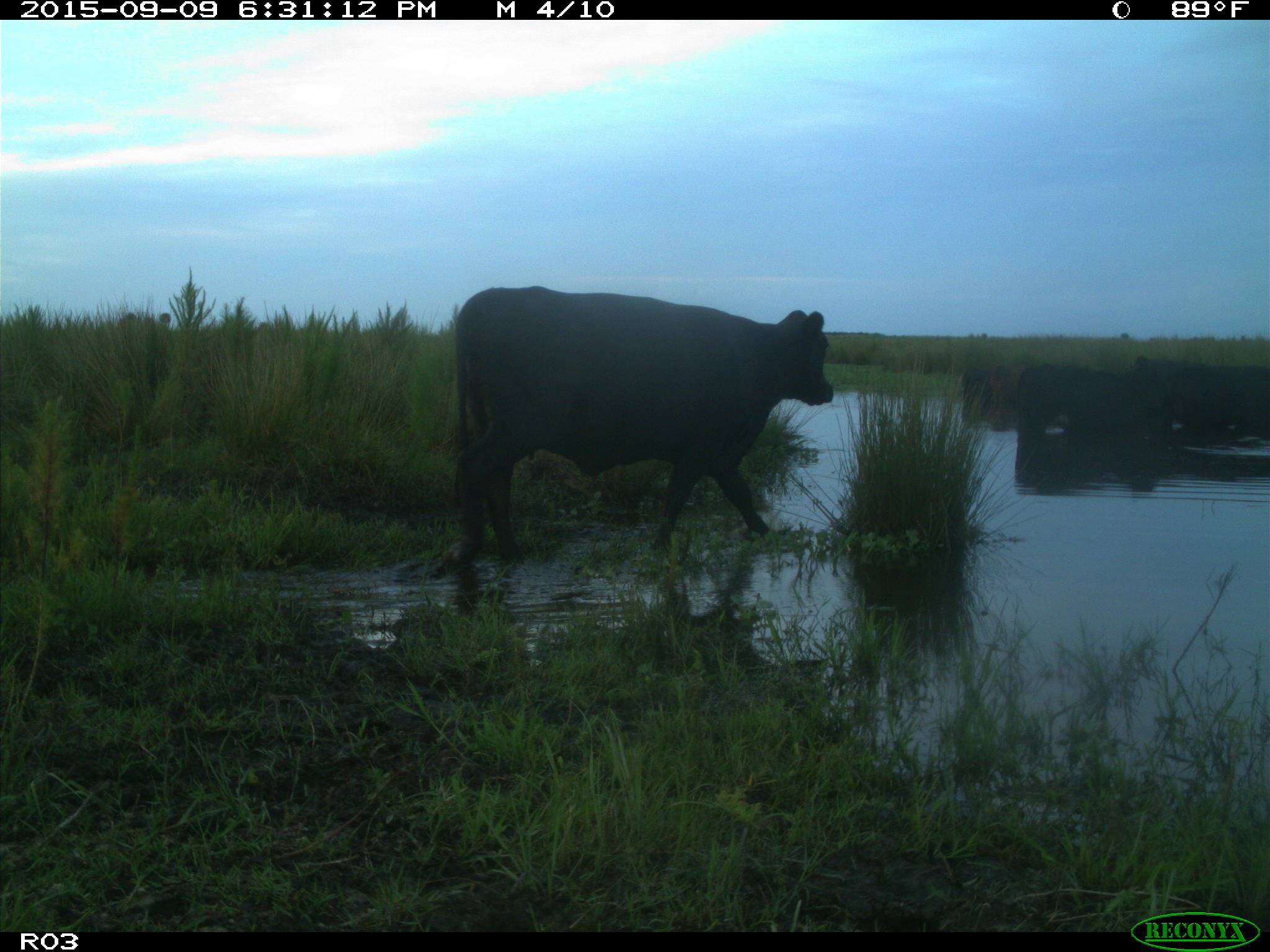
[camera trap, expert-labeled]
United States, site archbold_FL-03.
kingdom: Animalia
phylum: Chordata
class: Mammalia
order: Artiodactyla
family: Bovidae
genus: Bos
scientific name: Bos taurus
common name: domestic cow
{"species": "Bos taurus (domestic cow)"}